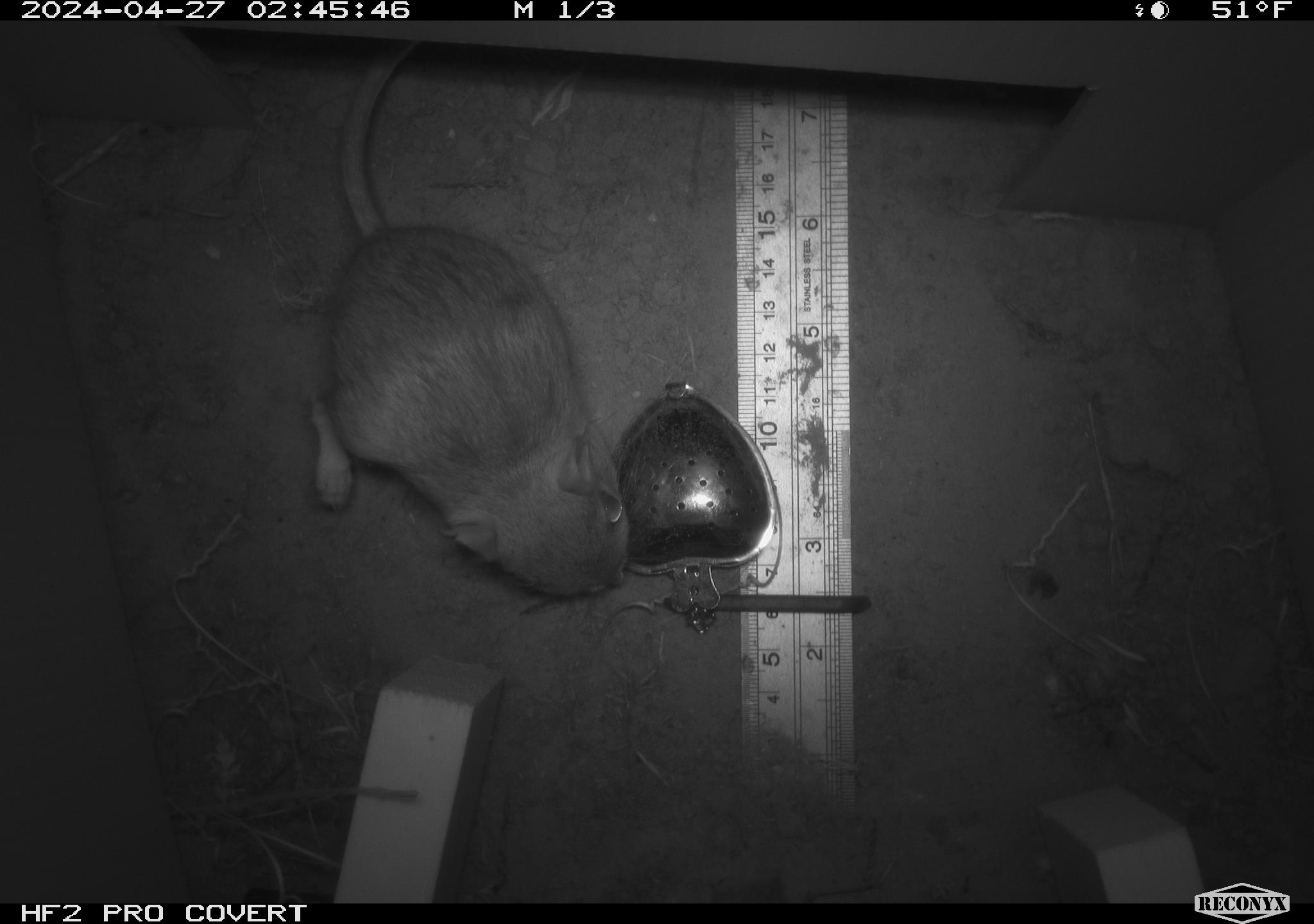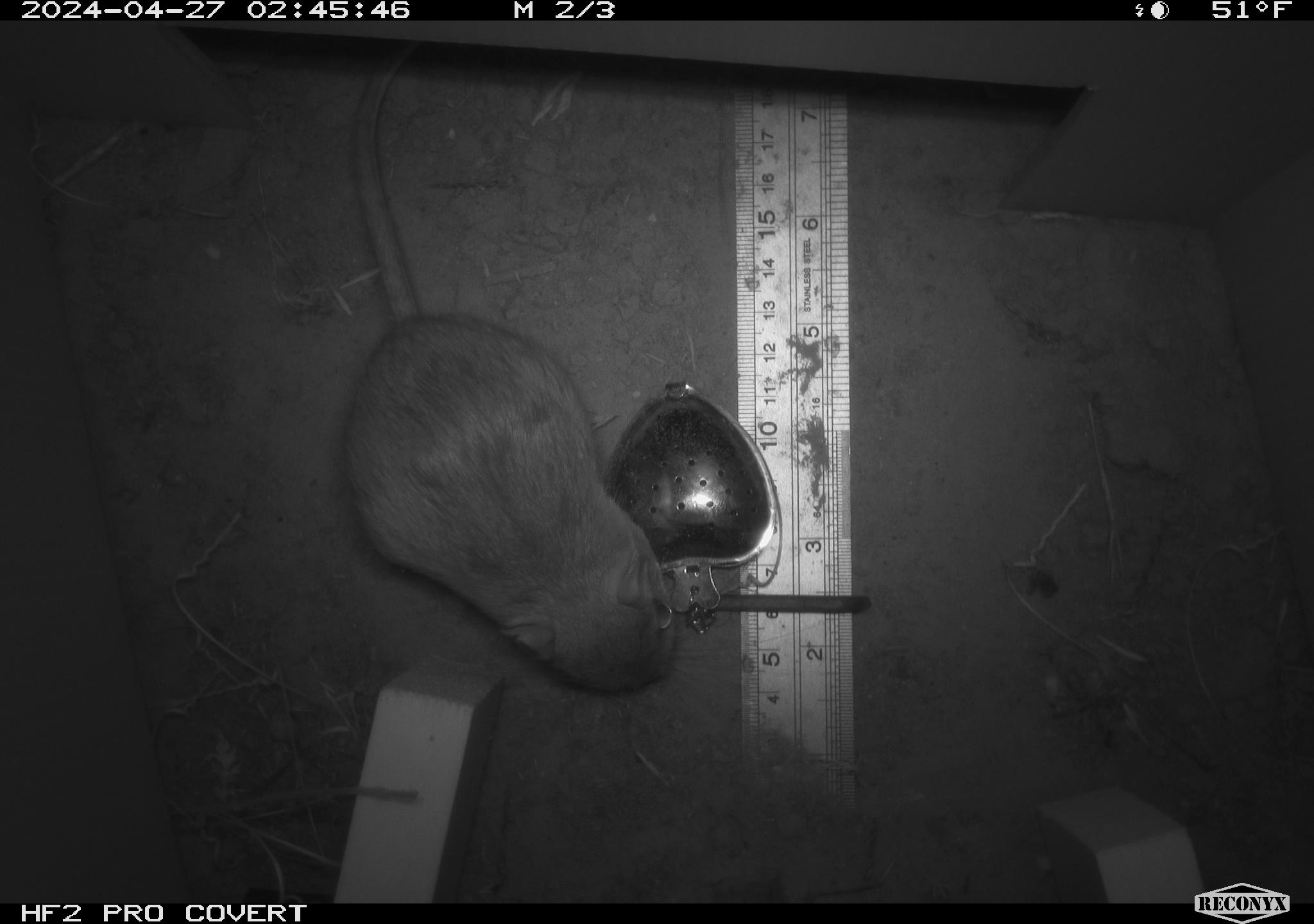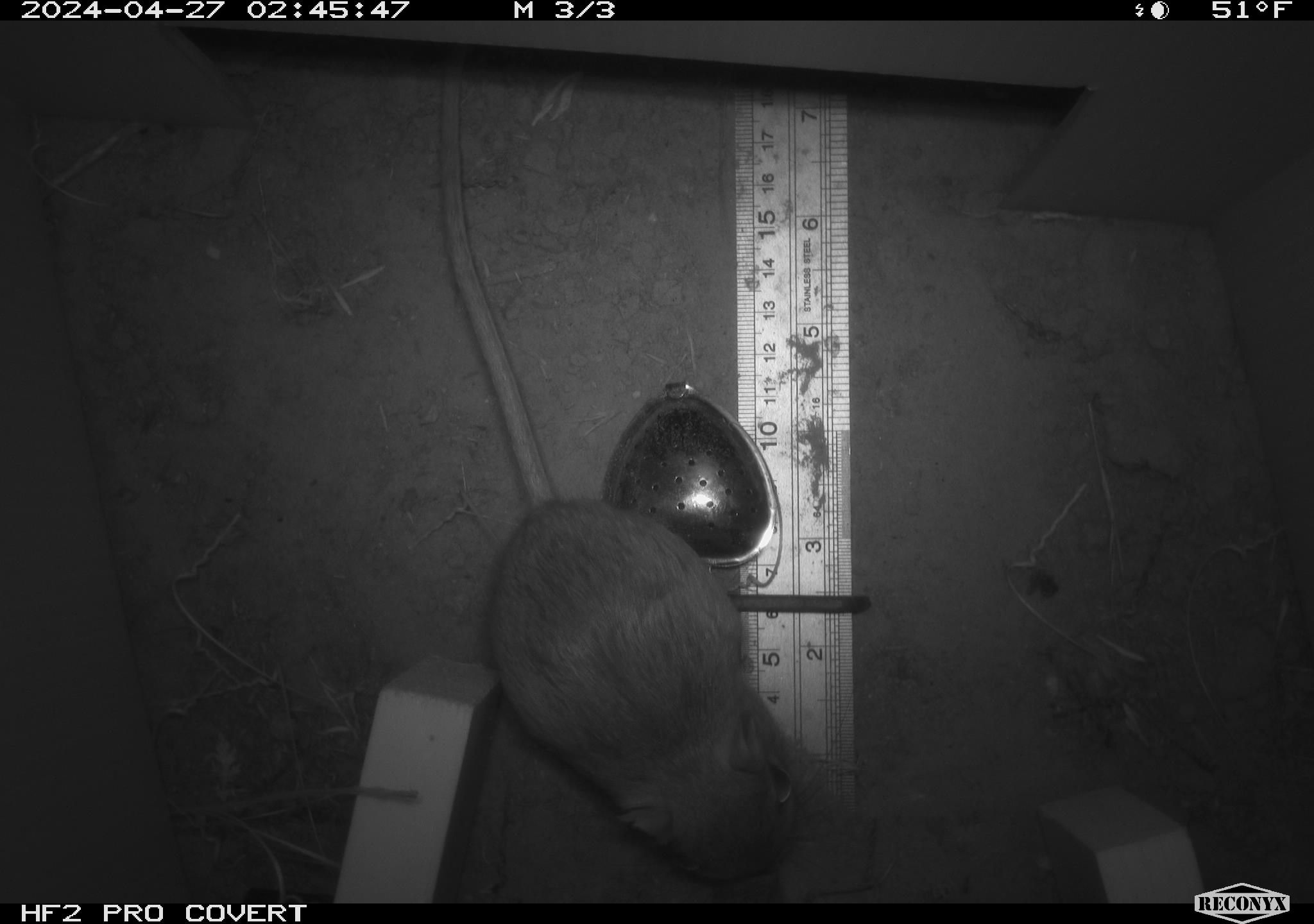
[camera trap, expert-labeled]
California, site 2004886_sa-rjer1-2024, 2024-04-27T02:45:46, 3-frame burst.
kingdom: Animalia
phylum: Chordata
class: Mammalia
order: Rodentia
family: Heteromyidae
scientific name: Heteromyidae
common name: kangaroo rats and pocket mice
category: heteromyidae family